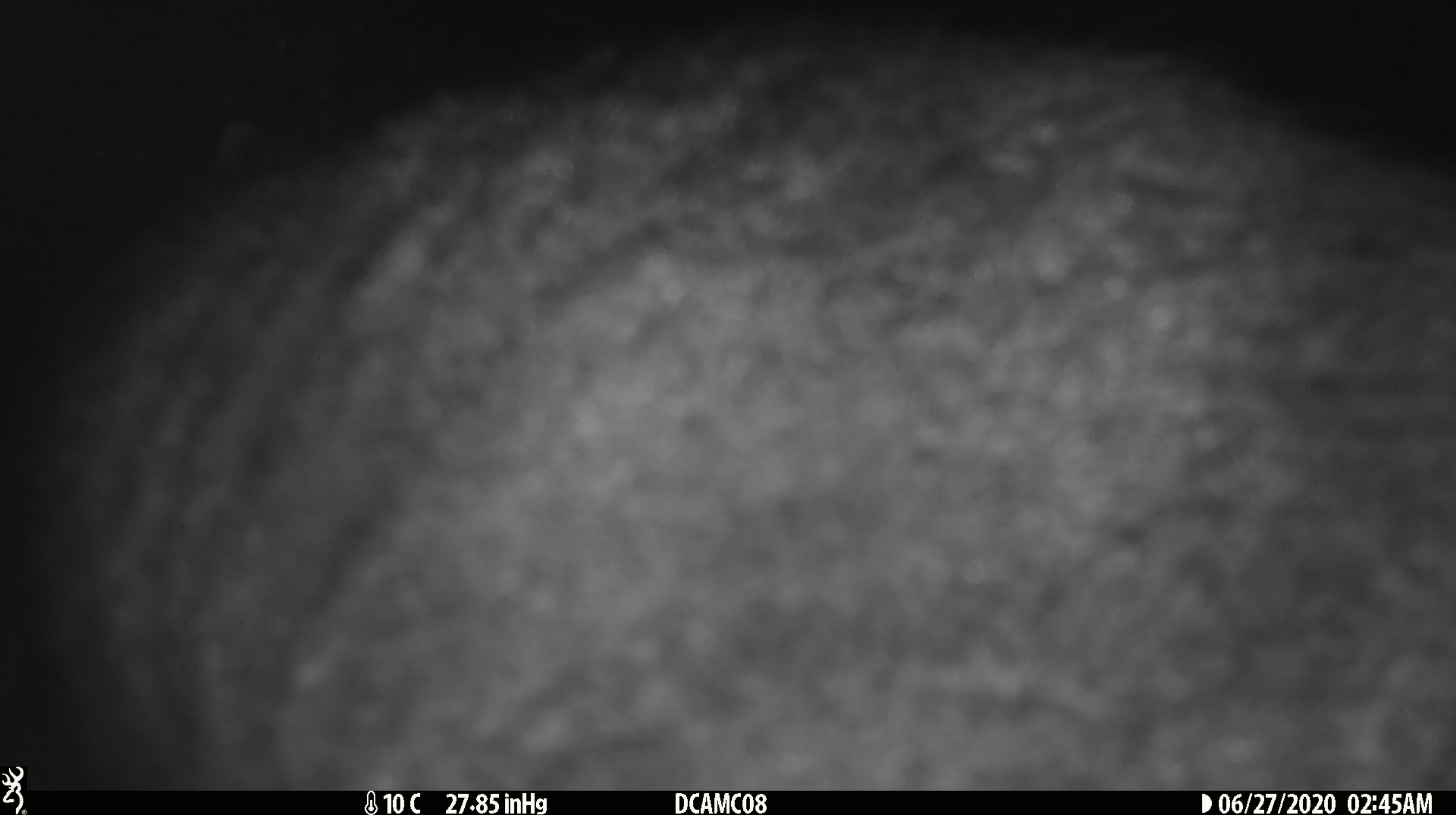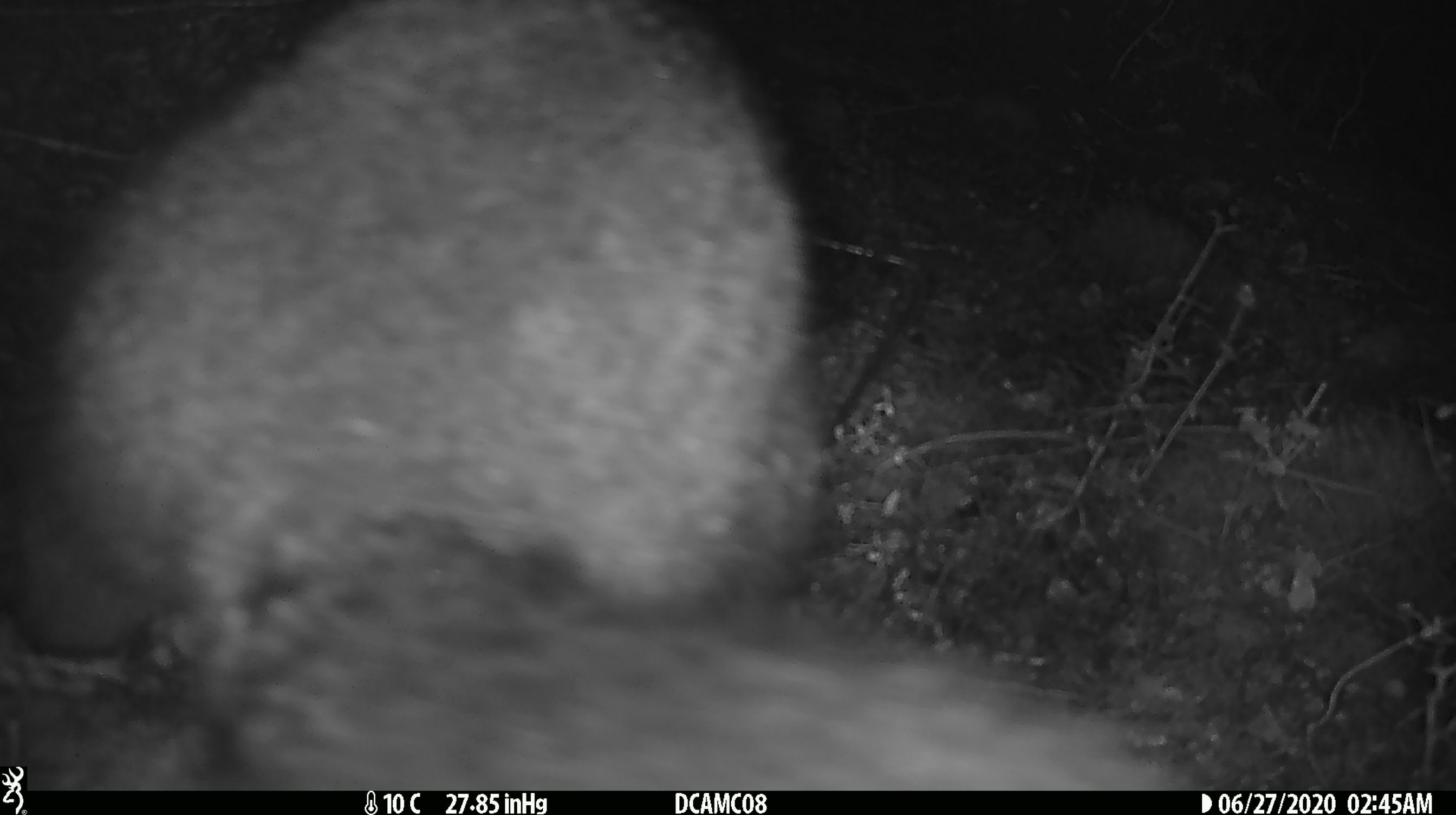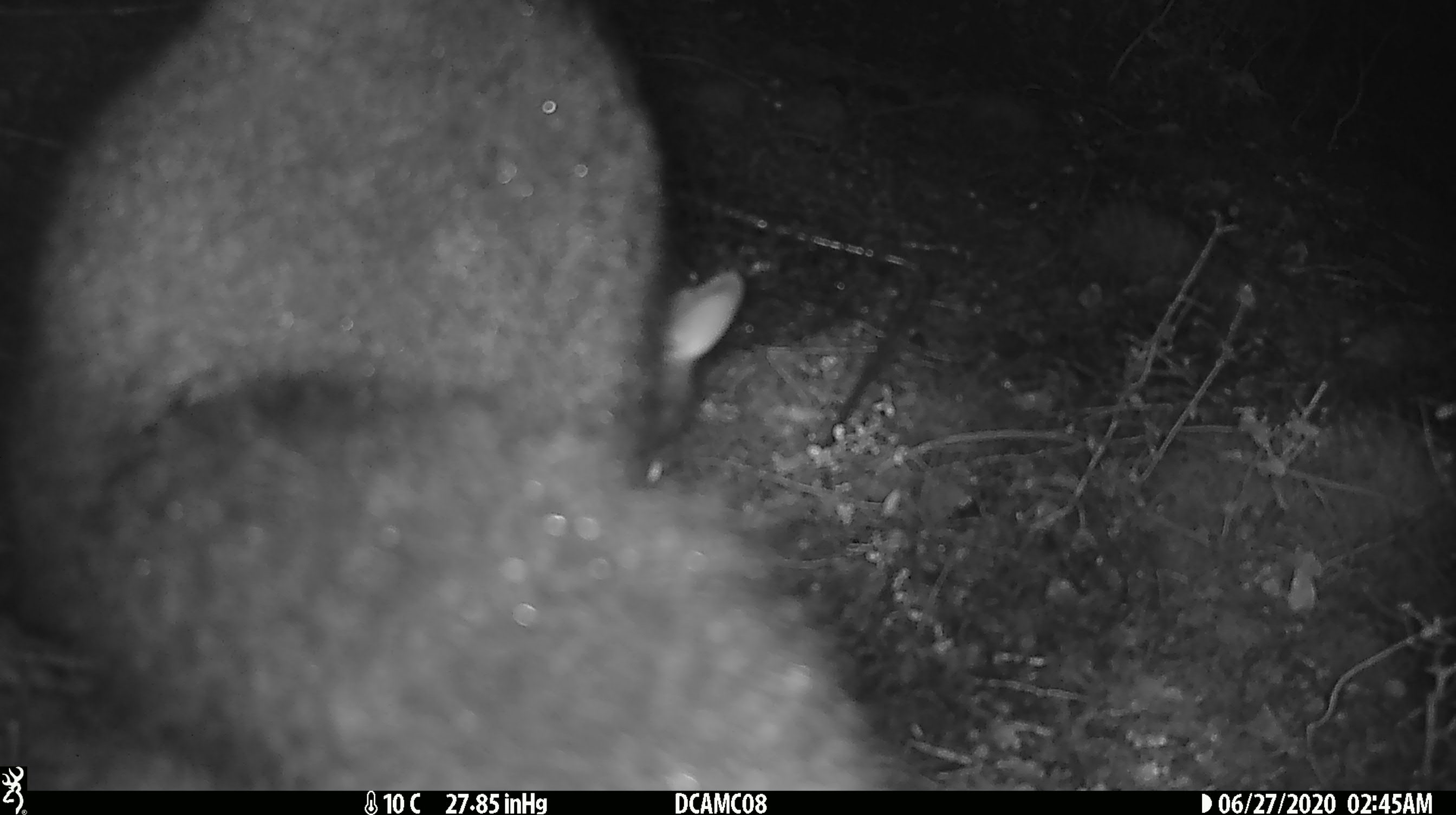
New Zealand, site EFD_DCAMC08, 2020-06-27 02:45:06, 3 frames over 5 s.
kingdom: Animalia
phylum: Chordata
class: Mammalia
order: Diprotodontia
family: Phalangeridae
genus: Trichosurus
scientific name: Trichosurus vulpecula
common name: common brushtail possum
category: possum